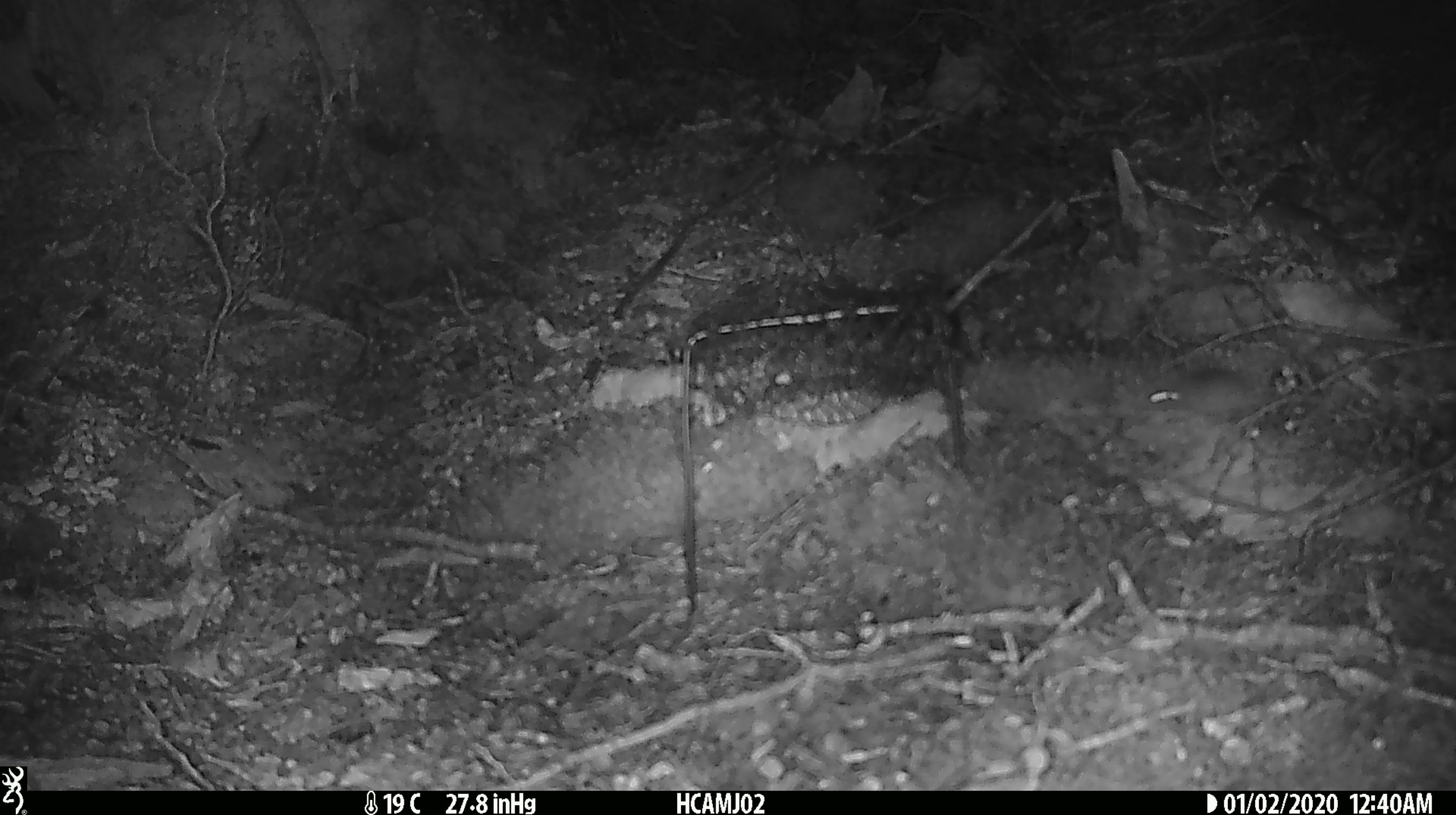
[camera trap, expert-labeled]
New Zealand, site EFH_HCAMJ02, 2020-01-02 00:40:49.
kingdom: Animalia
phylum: Chordata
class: Mammalia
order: Rodentia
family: Muridae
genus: Mus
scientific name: Mus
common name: mouse